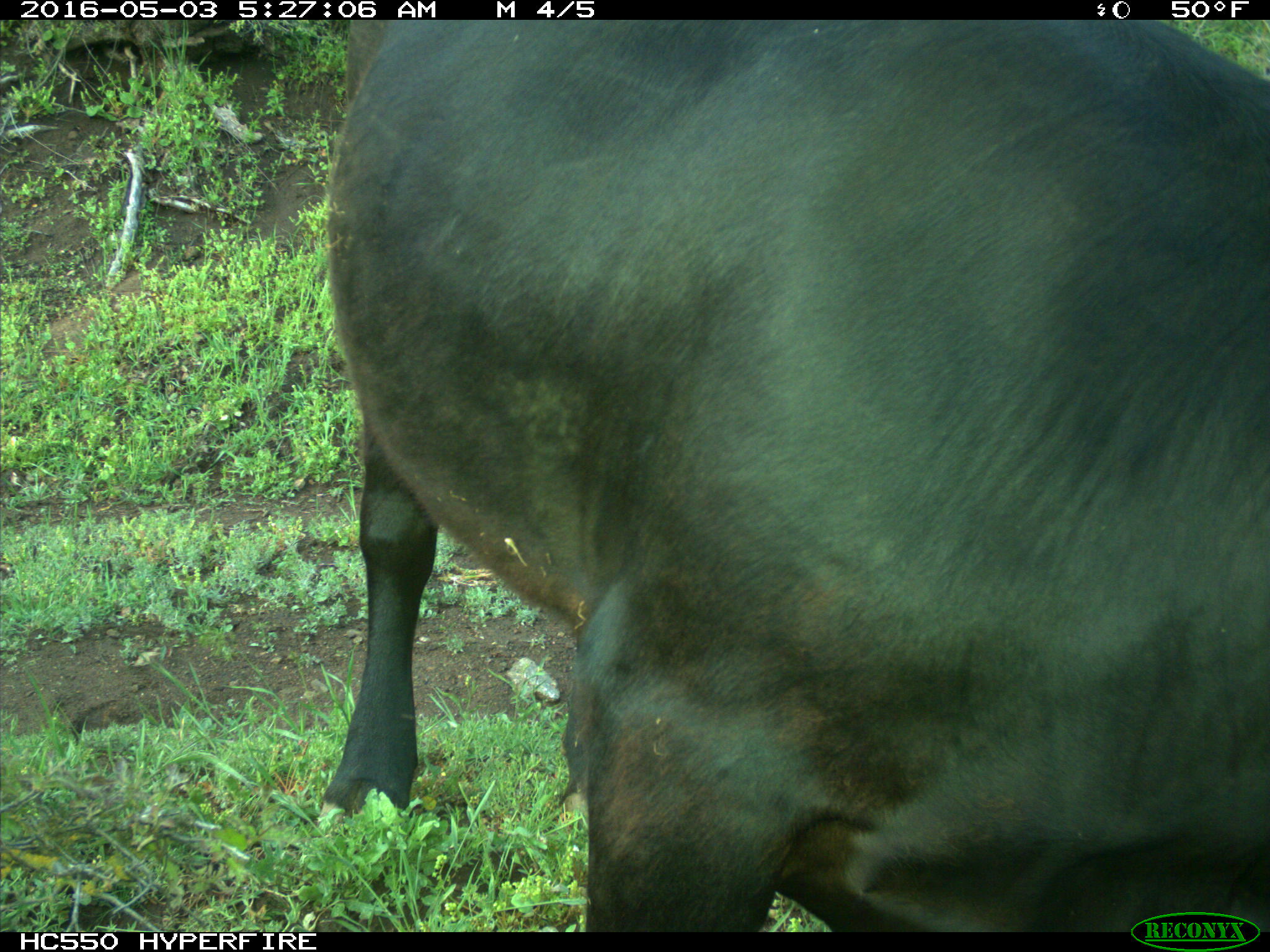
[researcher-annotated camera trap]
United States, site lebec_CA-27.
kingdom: Animalia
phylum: Chordata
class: Mammalia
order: Artiodactyla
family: Bovidae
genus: Bos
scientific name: Bos taurus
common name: domestic cow